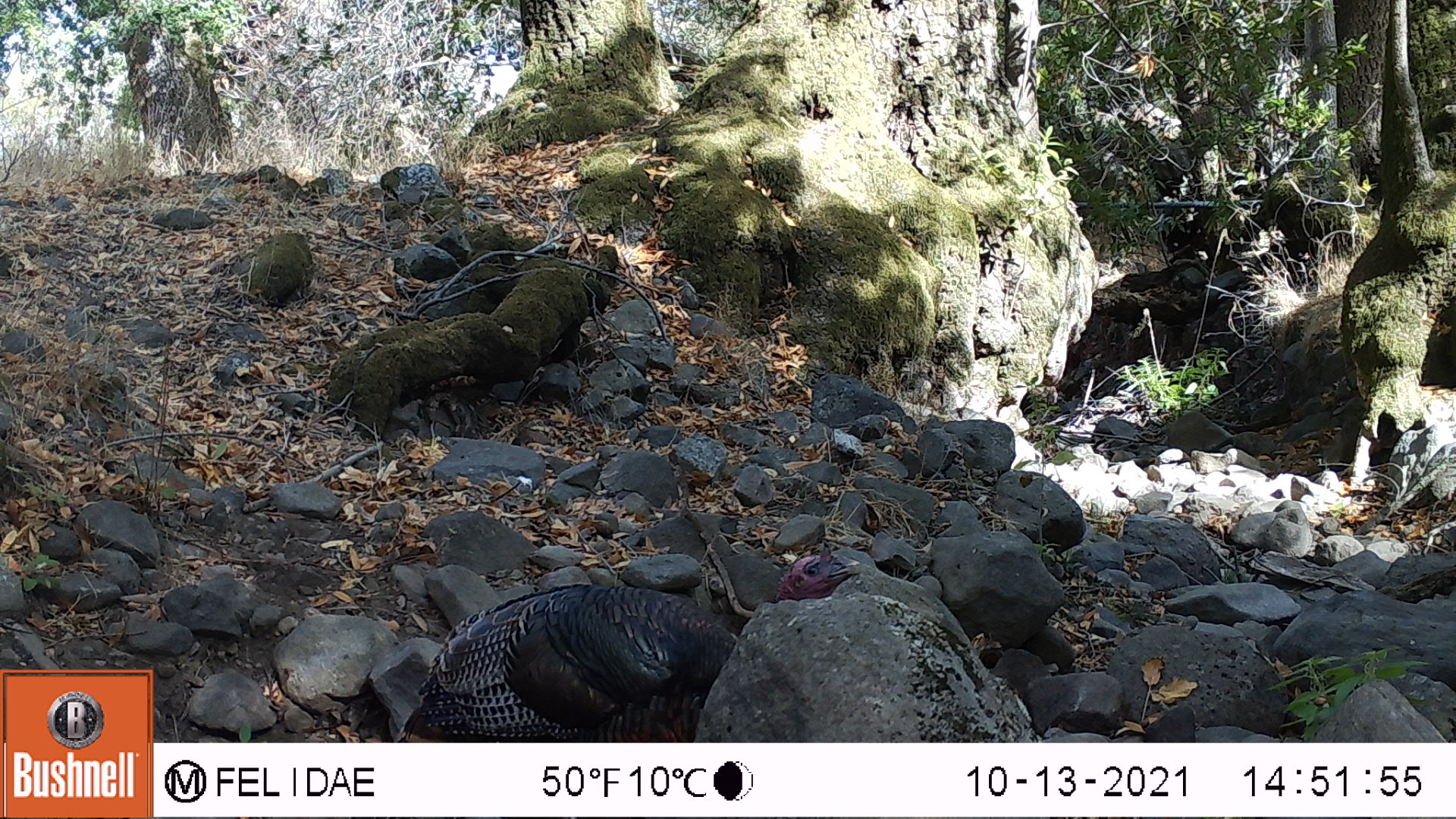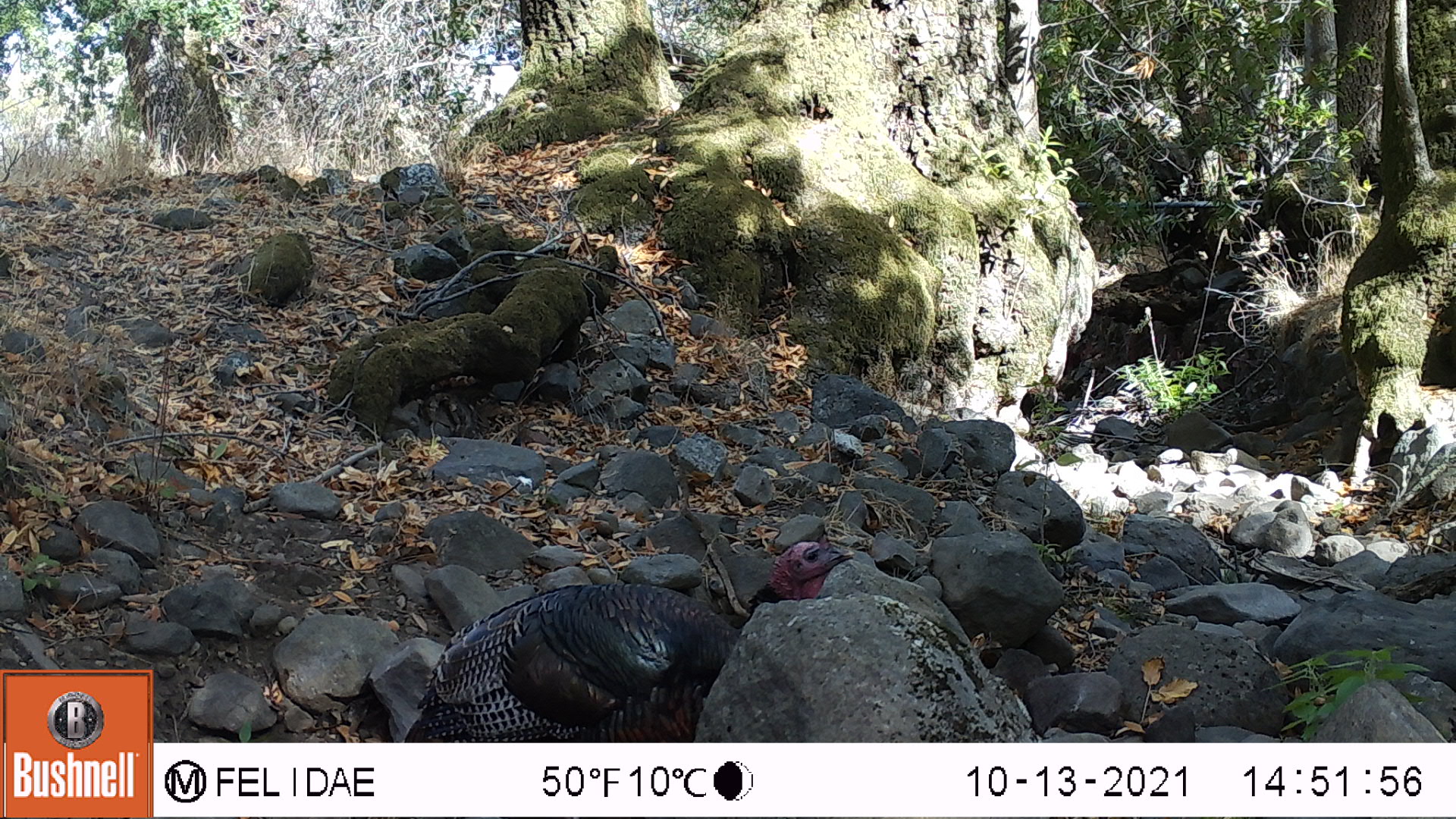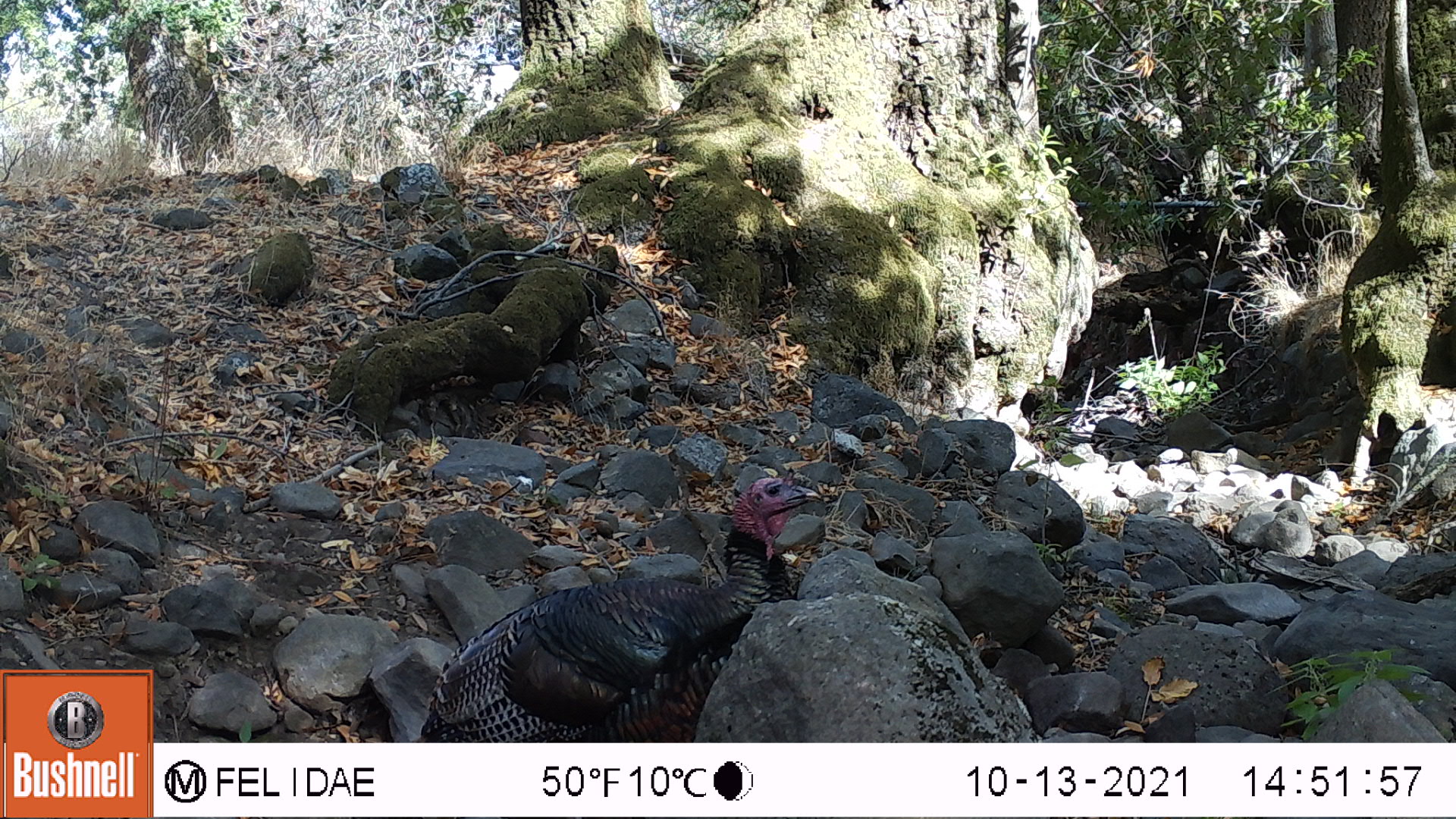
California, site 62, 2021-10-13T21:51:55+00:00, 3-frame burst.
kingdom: Animalia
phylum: Chordata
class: Aves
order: Galliformes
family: Phasianidae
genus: Meleagris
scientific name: Meleagris gallopavo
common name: turkey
Turkey (Meleagris gallopavo).